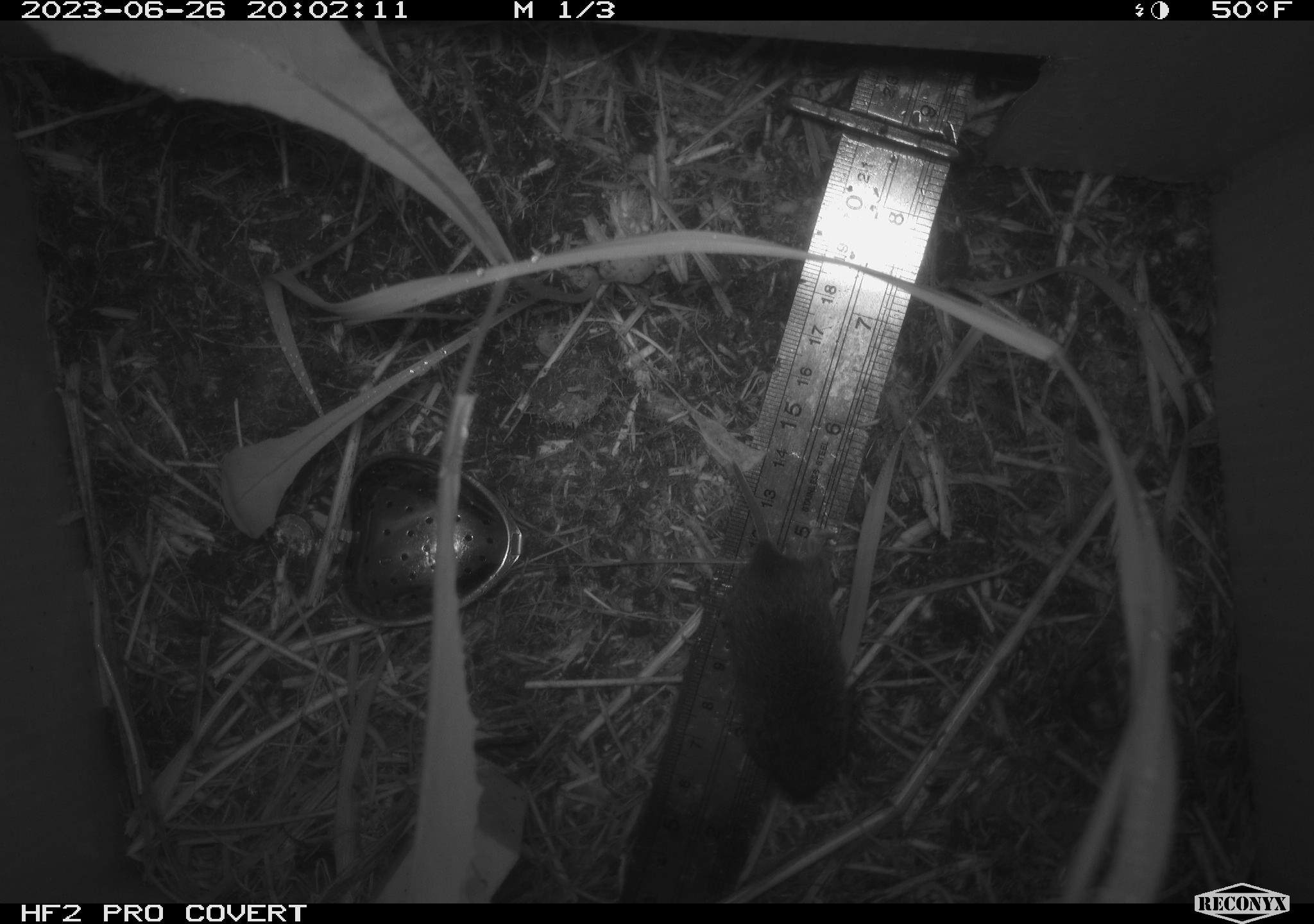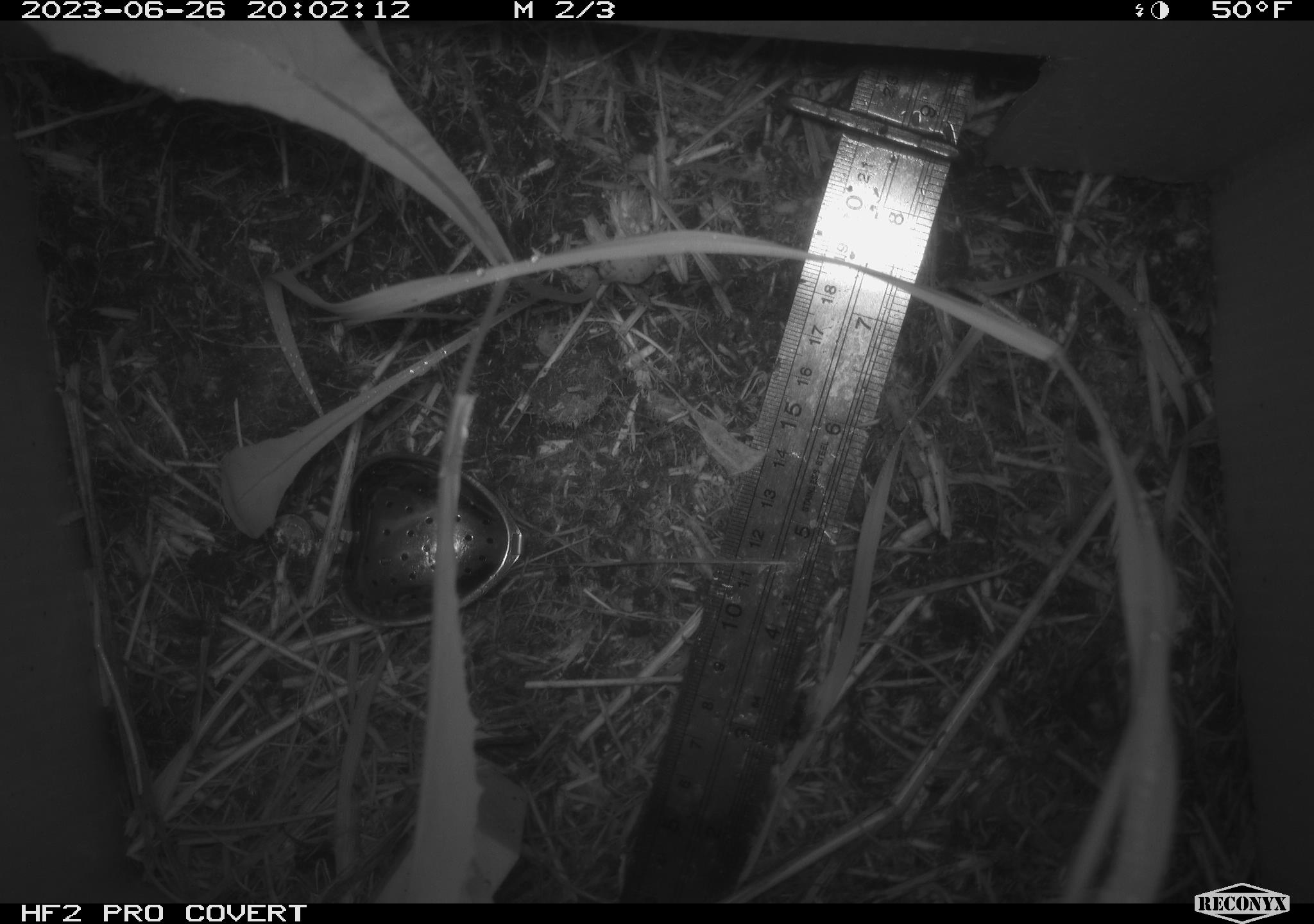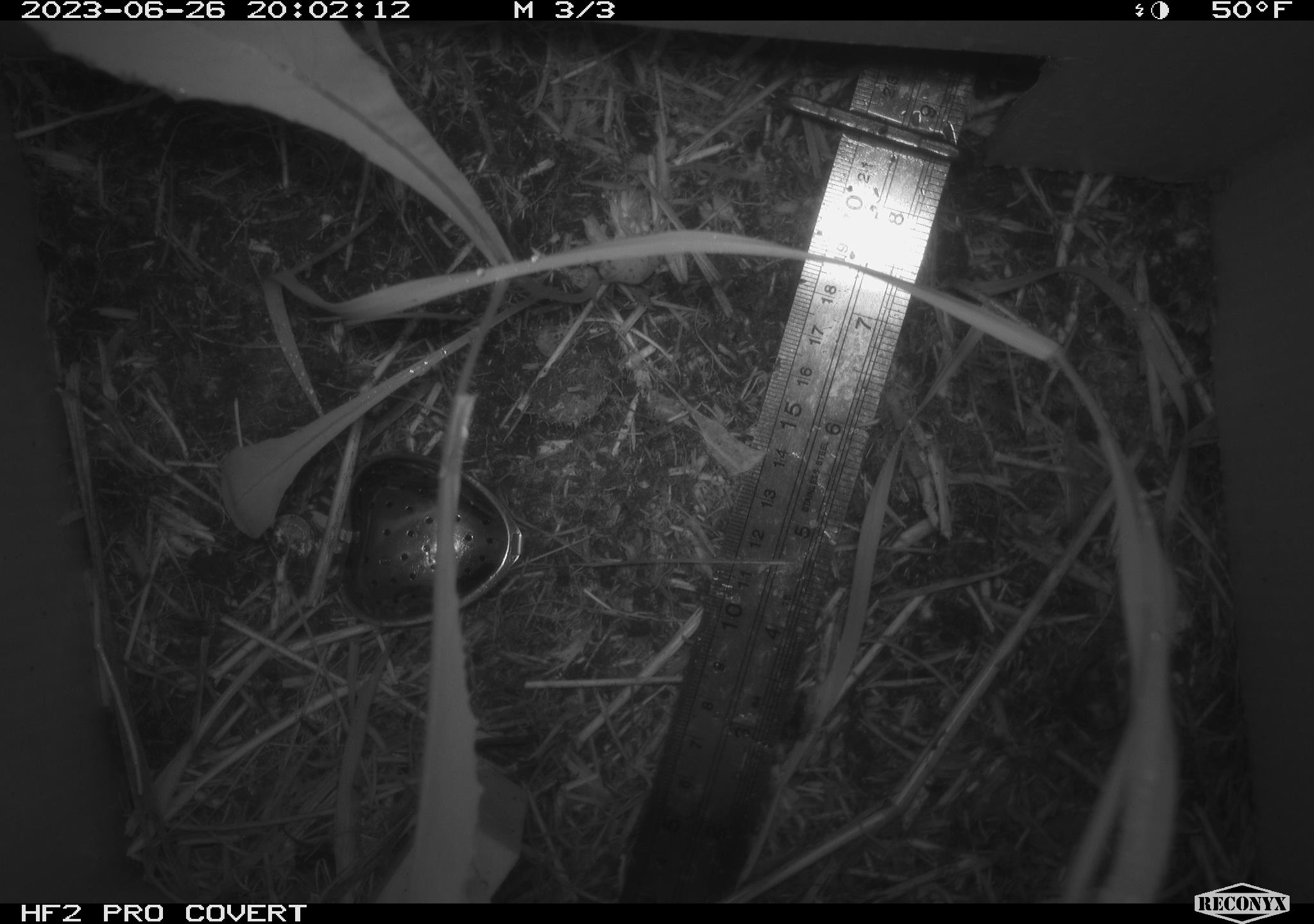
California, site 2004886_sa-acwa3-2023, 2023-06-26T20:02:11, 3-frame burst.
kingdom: Animalia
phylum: Chordata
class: Mammalia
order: Rodentia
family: Cricetidae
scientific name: Arvicolinae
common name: voles, lemmings, and muskrats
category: arvicolinae subfamily